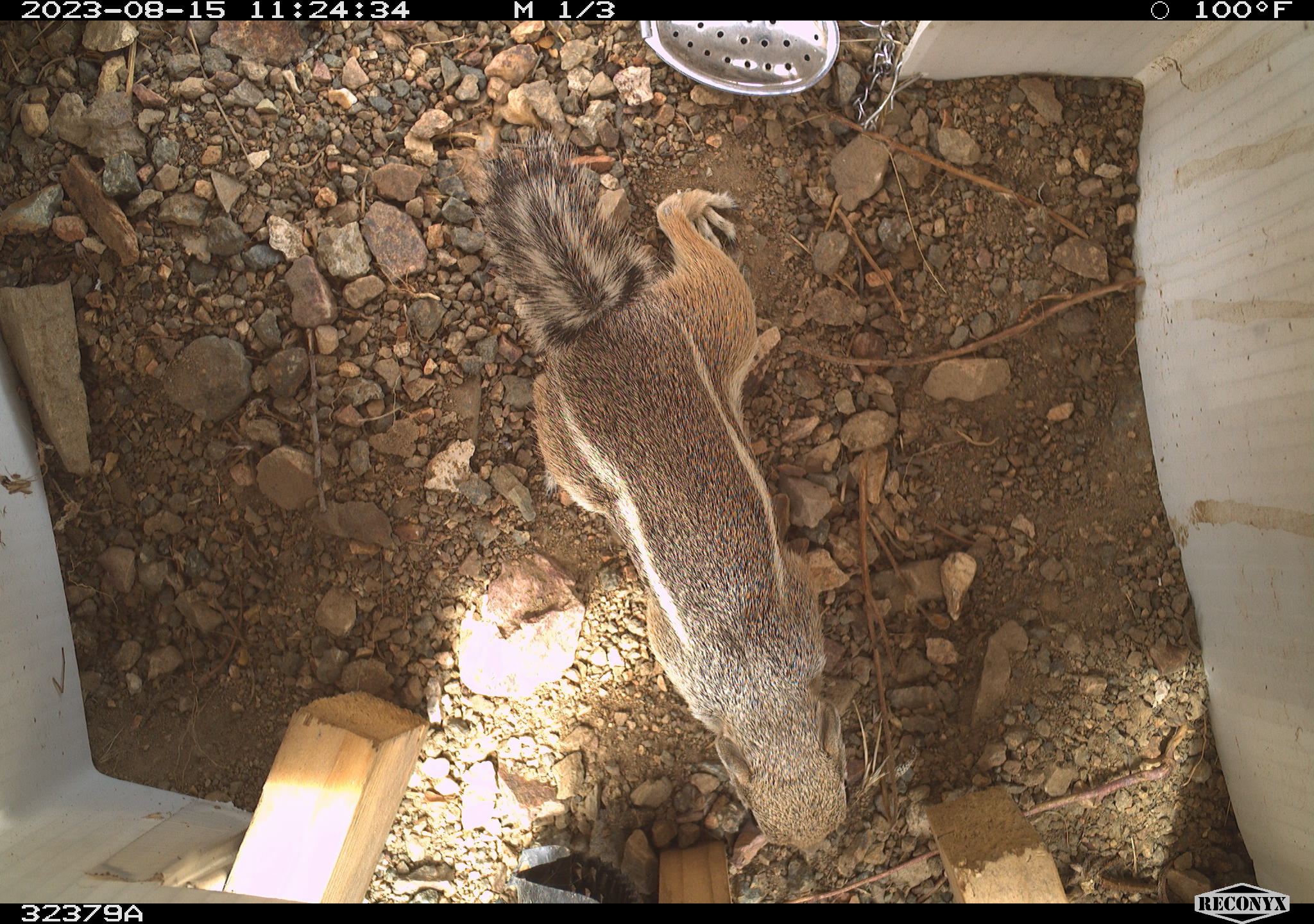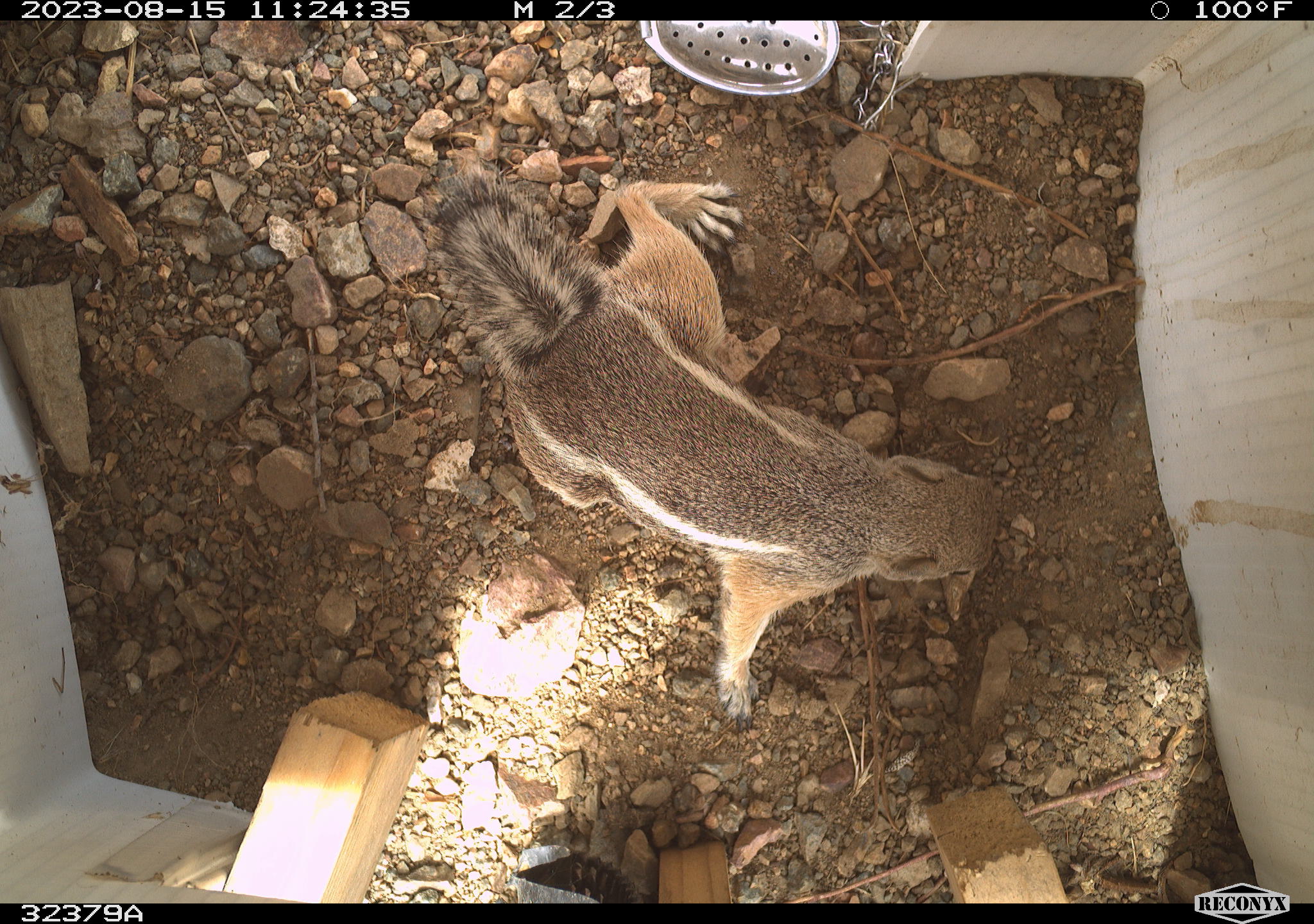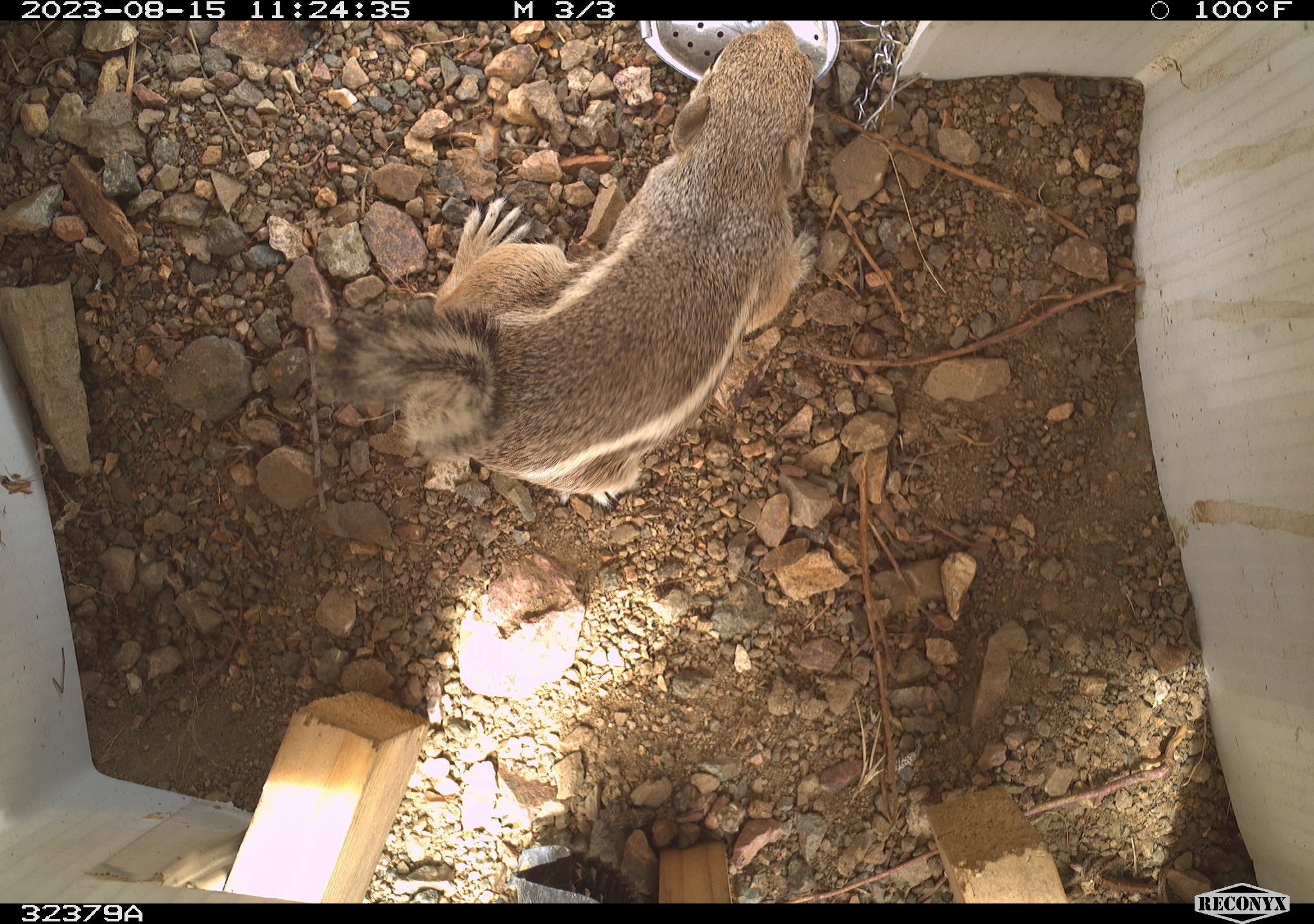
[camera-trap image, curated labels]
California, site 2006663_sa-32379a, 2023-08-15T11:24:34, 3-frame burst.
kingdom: Animalia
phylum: Chordata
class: Mammalia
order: Rodentia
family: Sciuridae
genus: Ammospermophilus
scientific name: Ammospermophilus leucurus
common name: white-tailed antelope squirrel